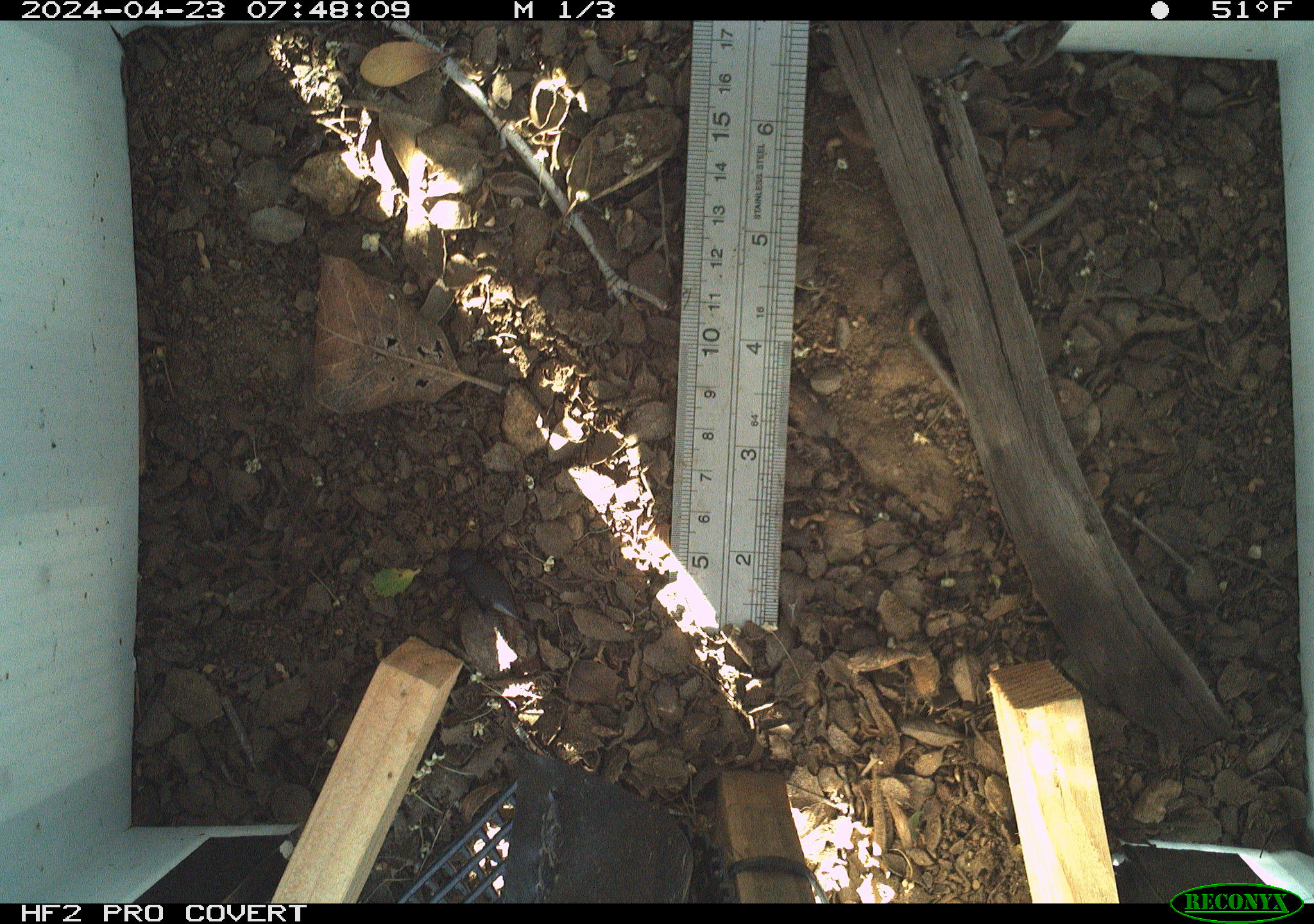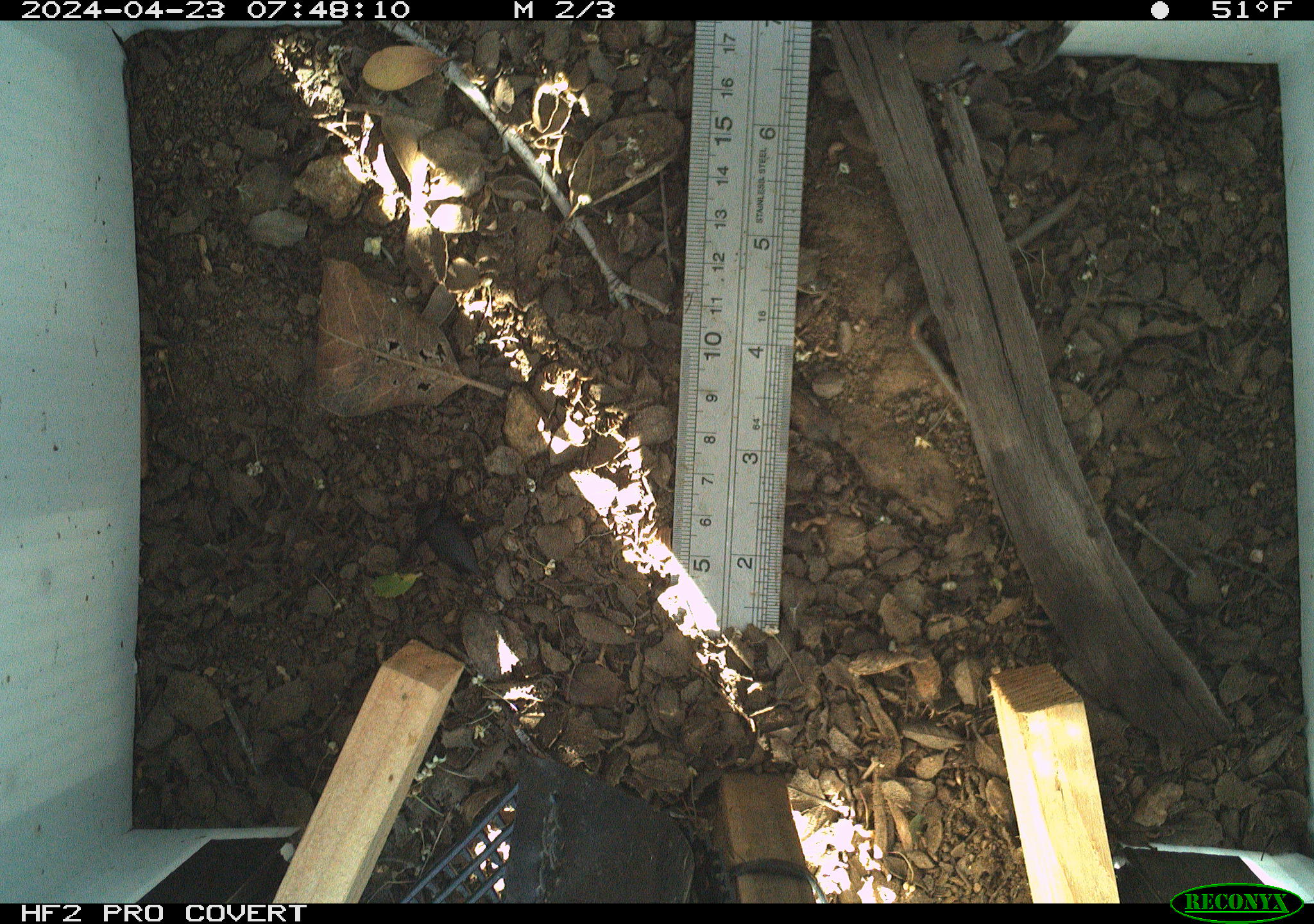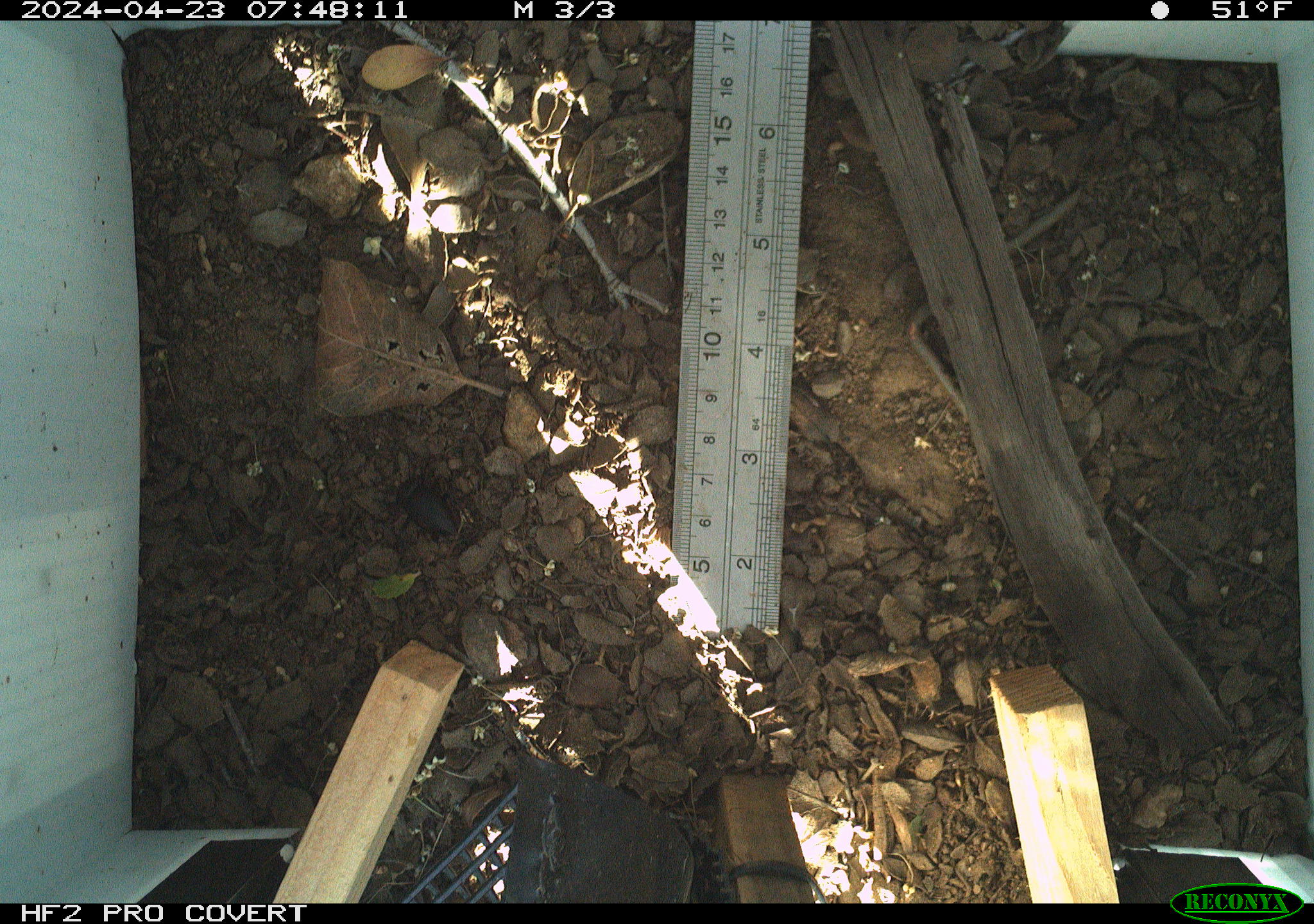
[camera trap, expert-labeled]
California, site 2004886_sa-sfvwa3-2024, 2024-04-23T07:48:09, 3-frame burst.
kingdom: Animalia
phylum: Arthropoda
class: Insecta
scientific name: Insecta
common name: insect